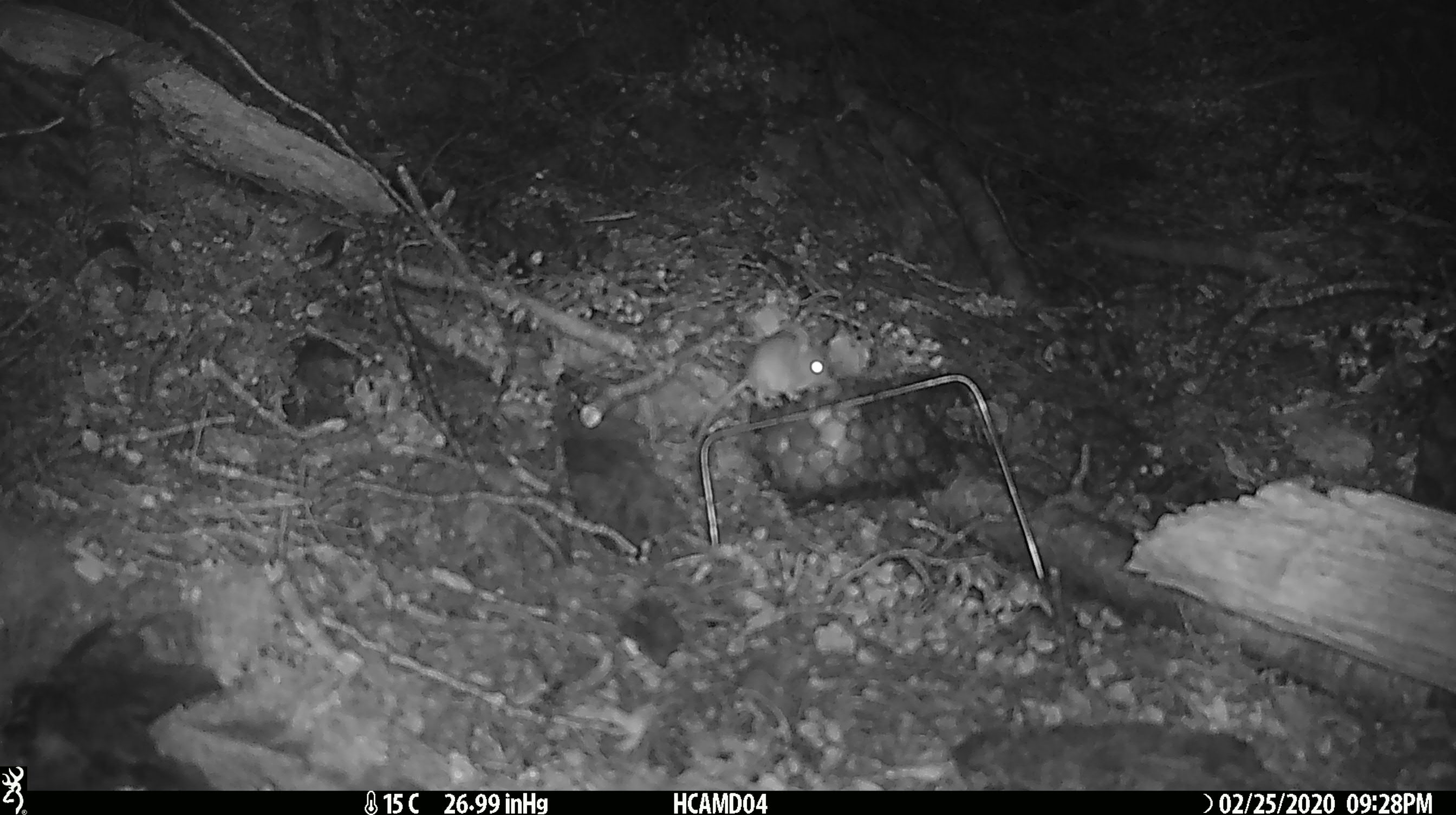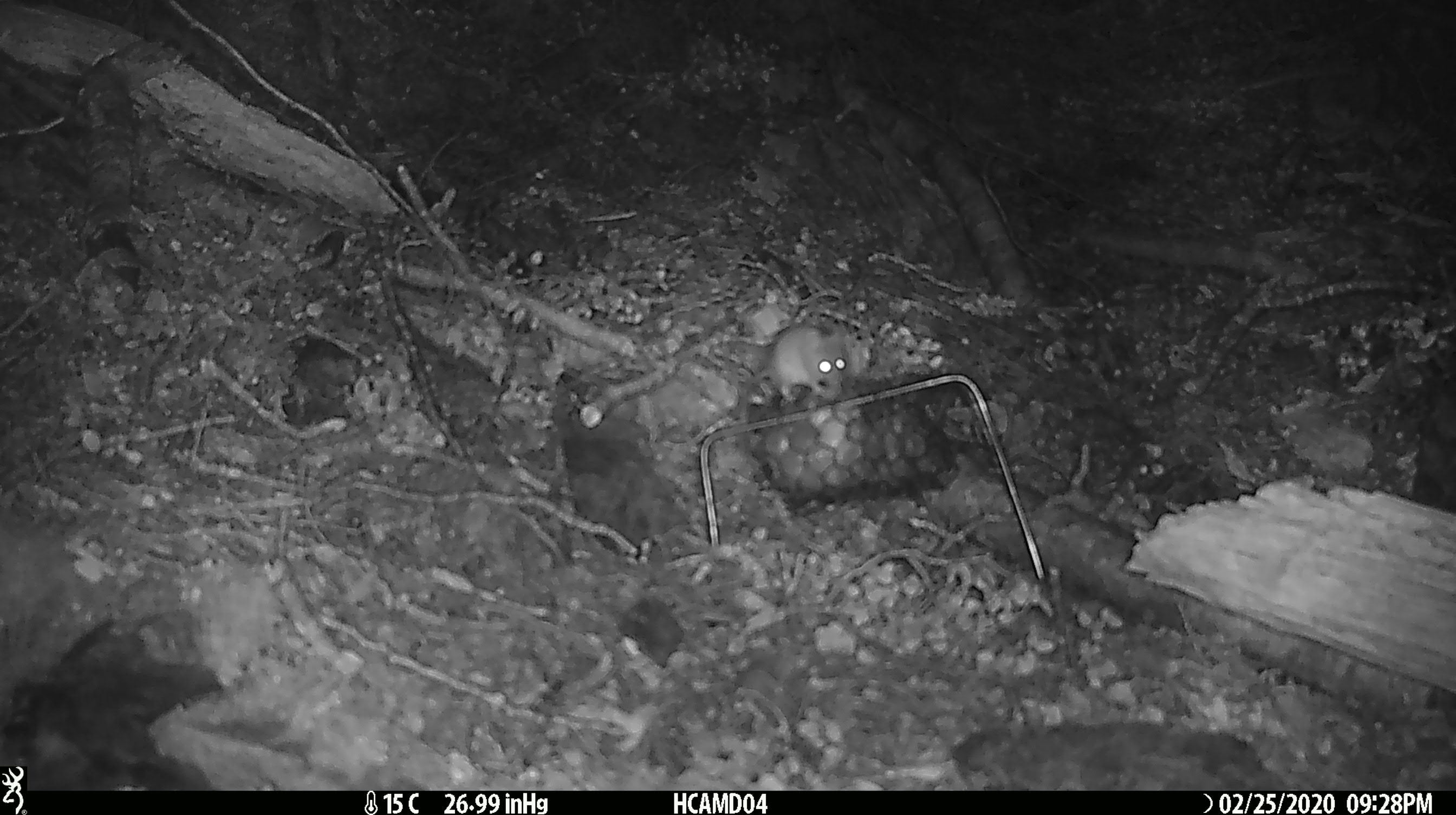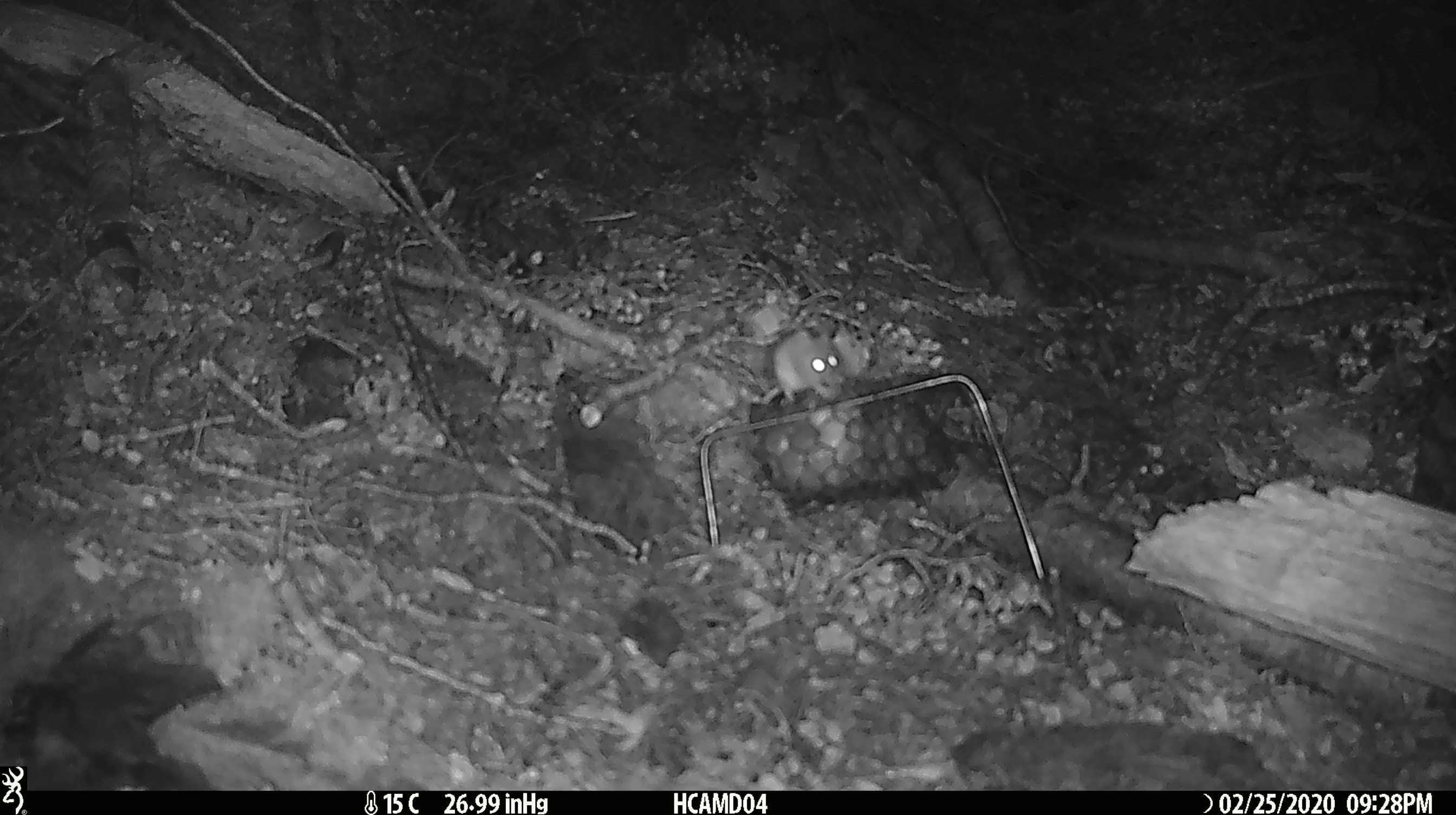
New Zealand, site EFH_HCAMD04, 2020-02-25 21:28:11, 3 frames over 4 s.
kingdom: Animalia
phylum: Chordata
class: Mammalia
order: Rodentia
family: Muridae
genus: Mus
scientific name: Mus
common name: mouse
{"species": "mouse (Mus)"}